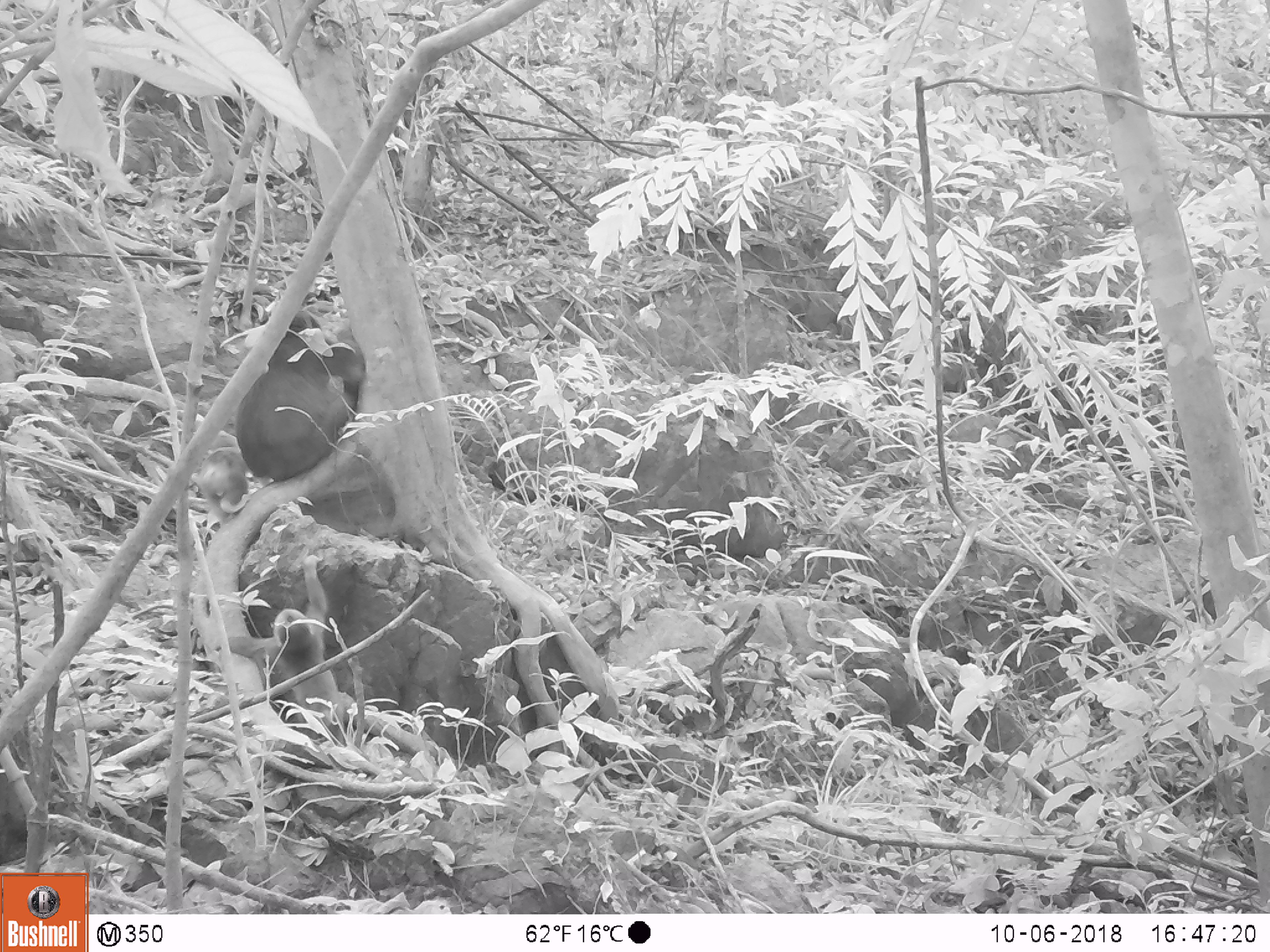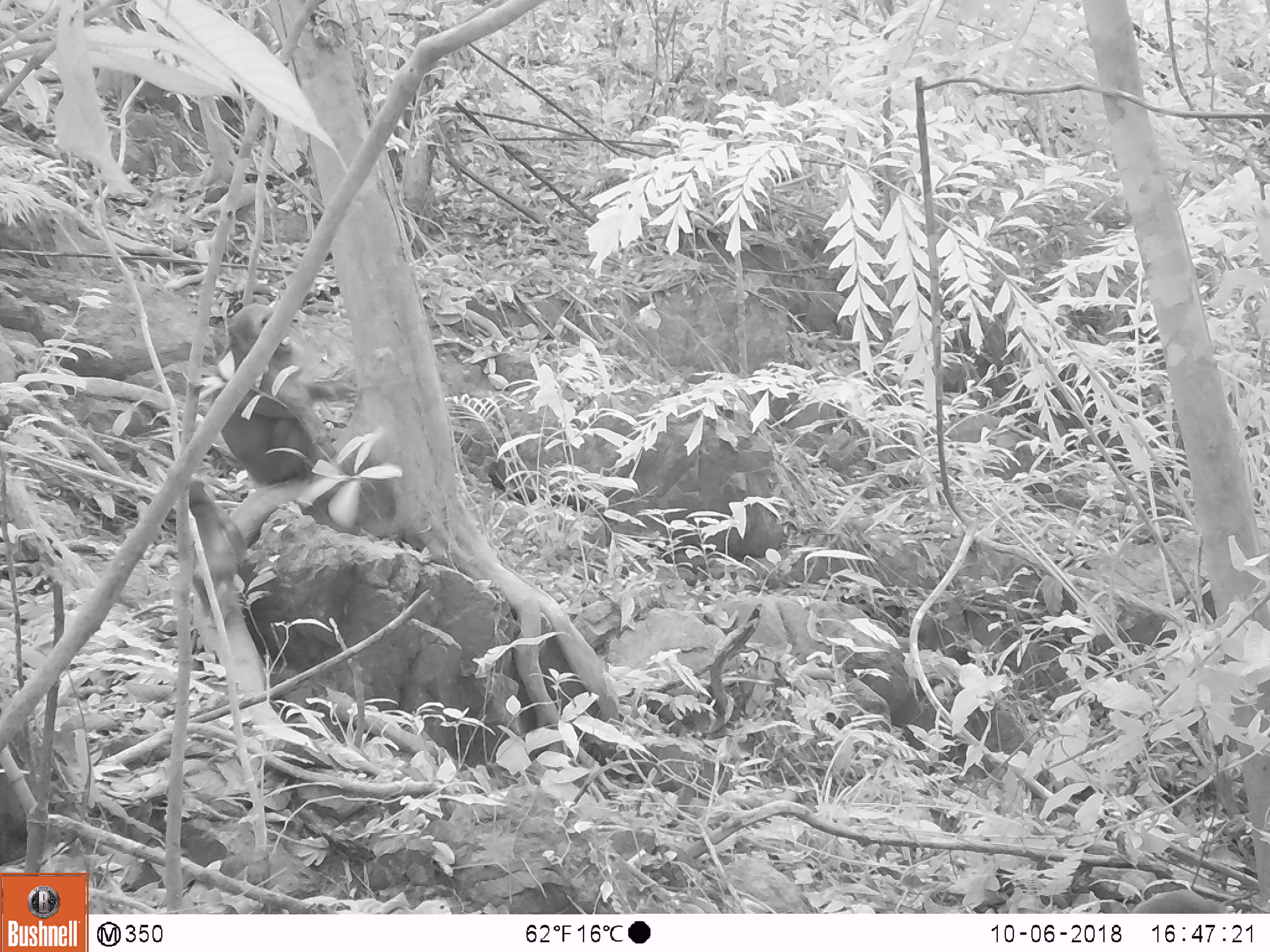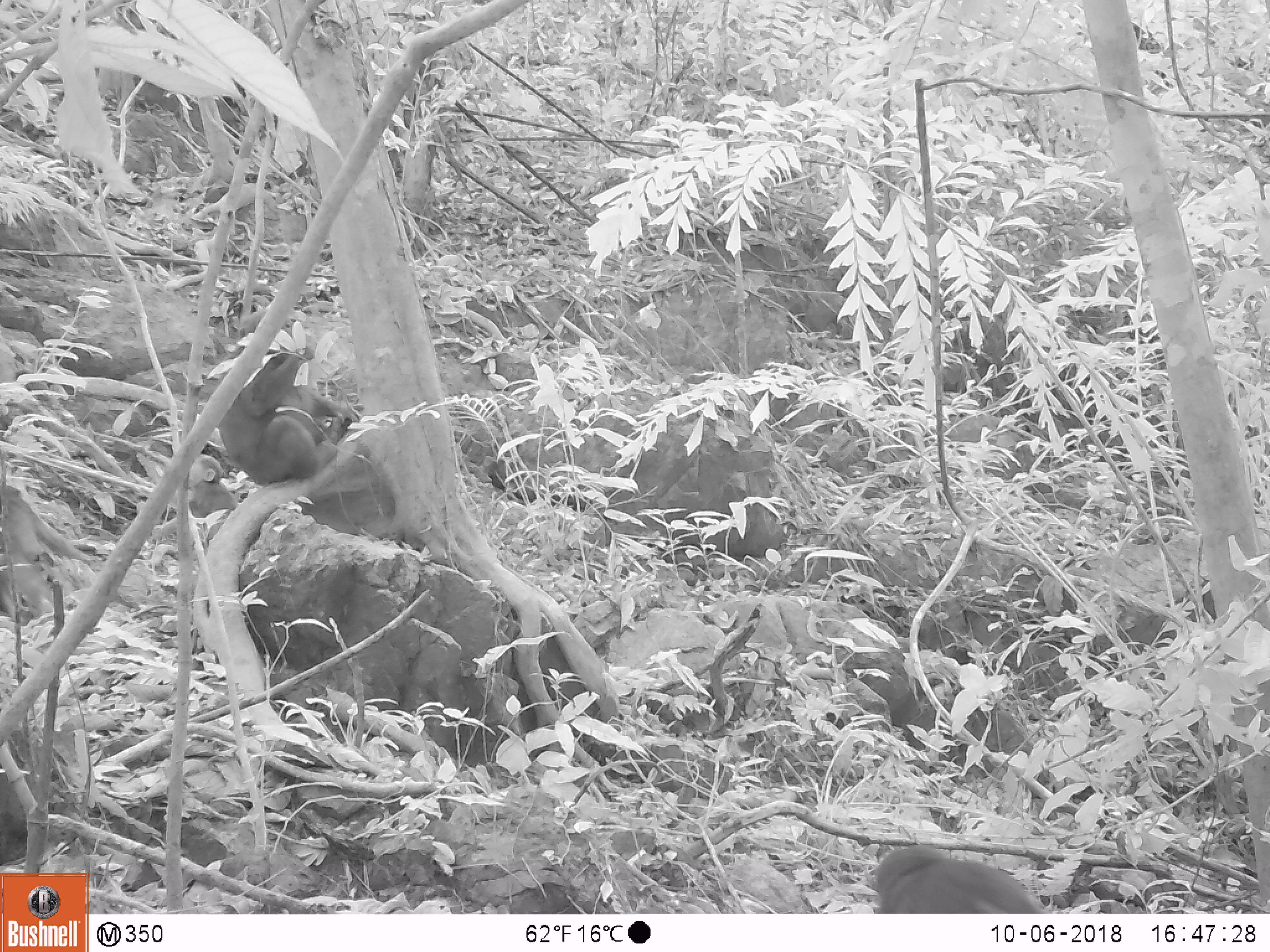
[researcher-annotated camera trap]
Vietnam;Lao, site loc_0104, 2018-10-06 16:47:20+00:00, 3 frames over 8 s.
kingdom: Animalia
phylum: Chordata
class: Mammalia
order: Primates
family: Cercopithecidae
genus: Macaca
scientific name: Macaca arctoides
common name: stump-tailed macaque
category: stump tailed macaque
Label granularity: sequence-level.